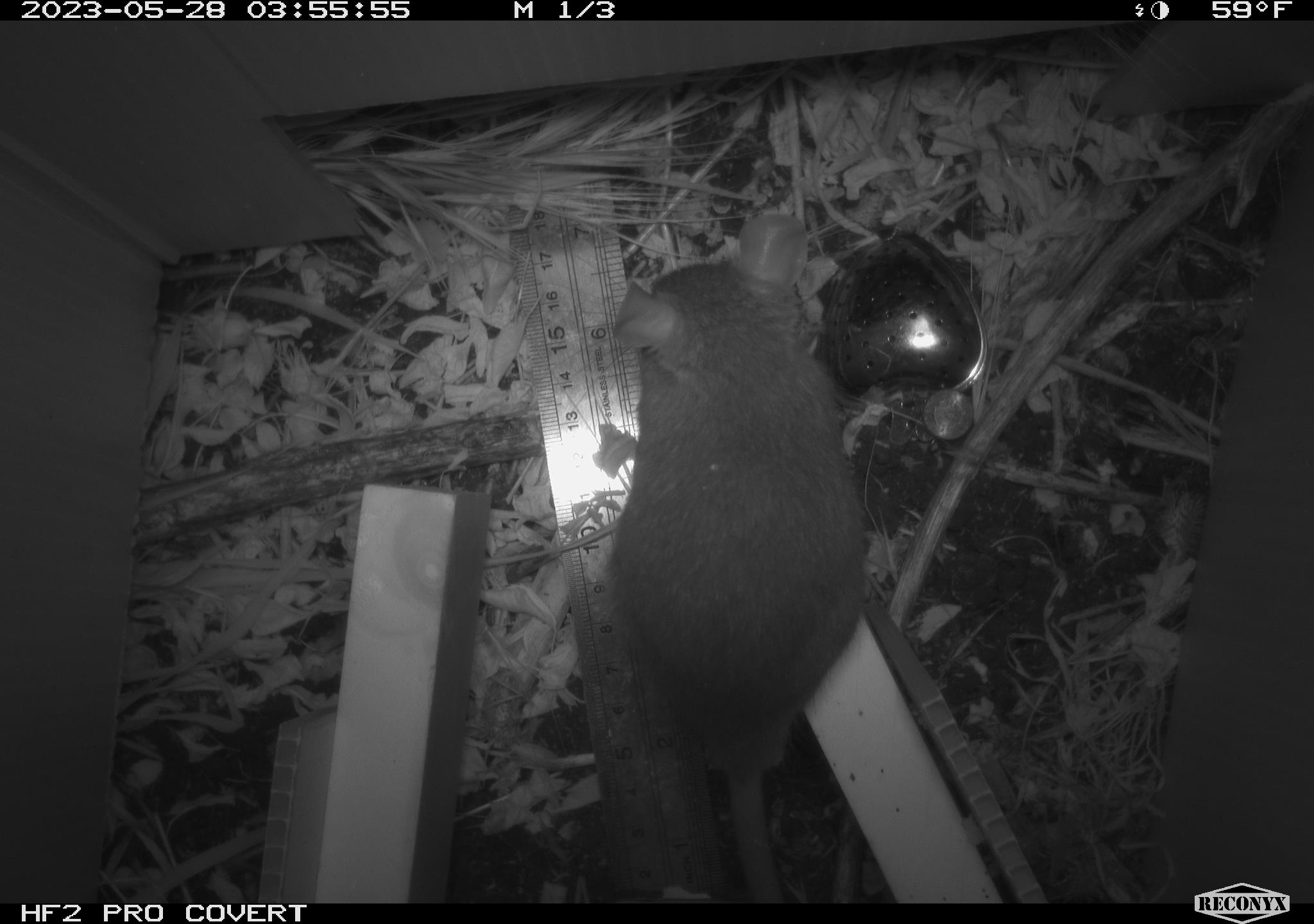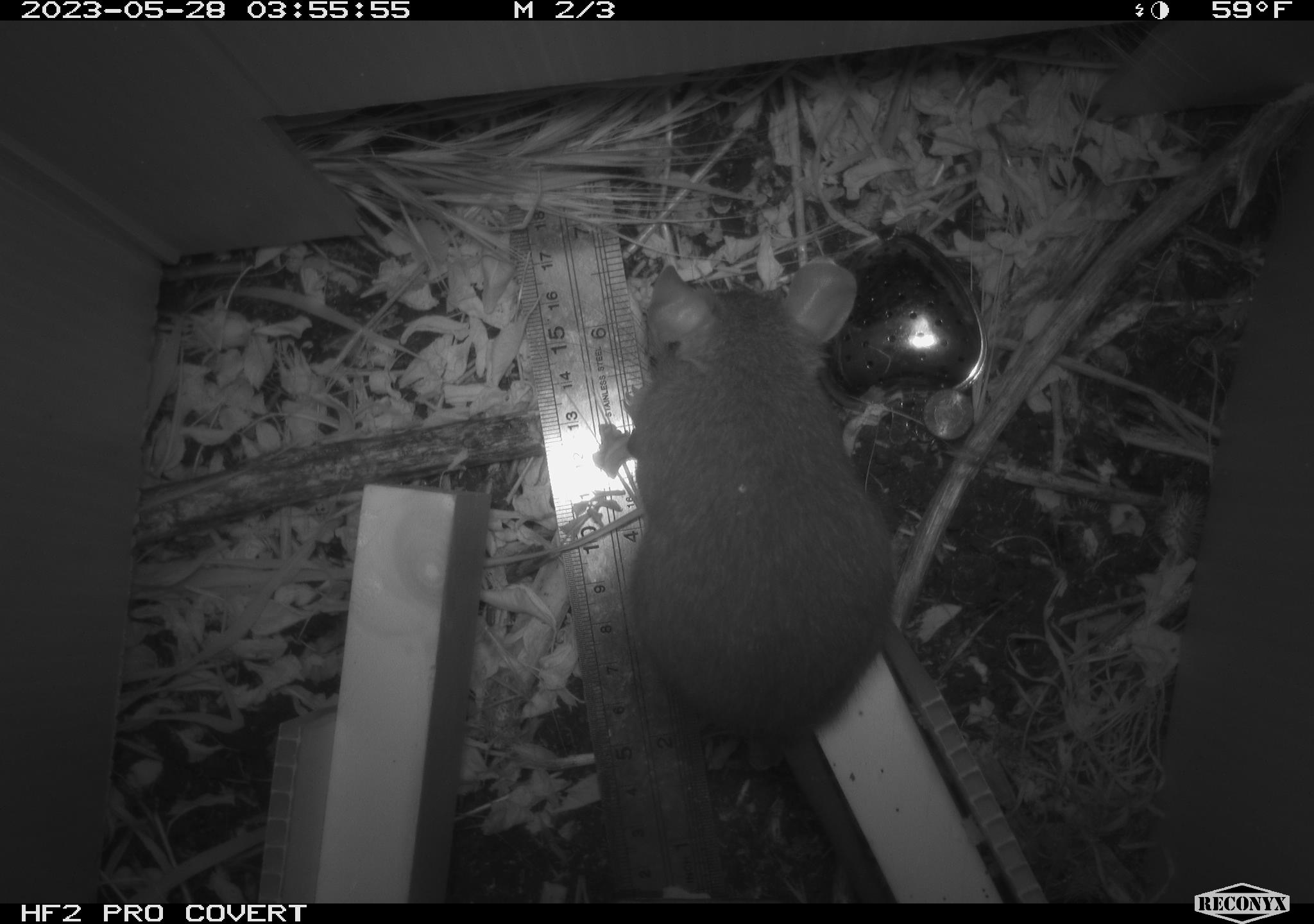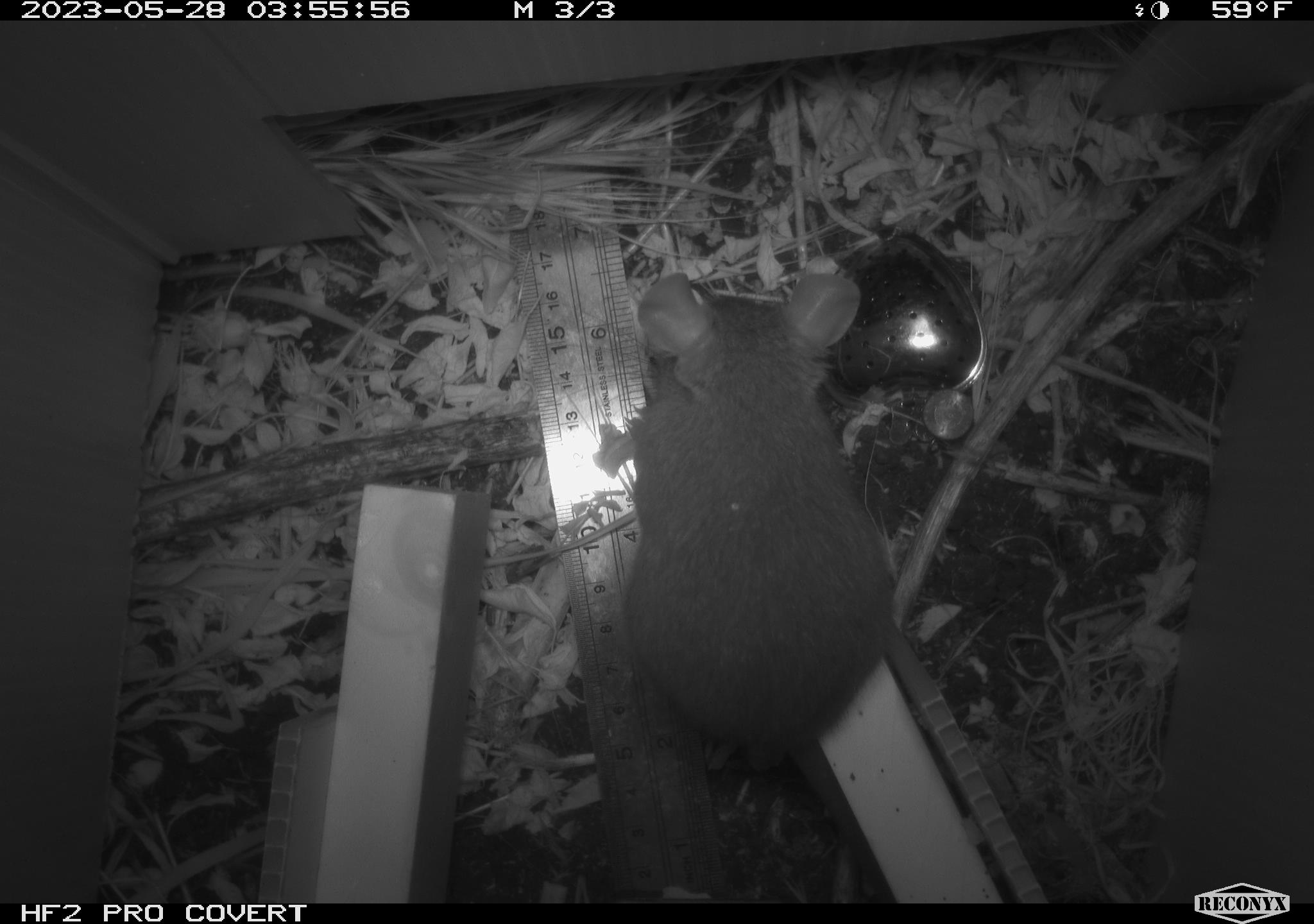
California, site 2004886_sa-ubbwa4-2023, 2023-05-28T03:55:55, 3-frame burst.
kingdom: Animalia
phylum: Chordata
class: Mammalia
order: Rodentia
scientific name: Rodentia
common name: mouse species